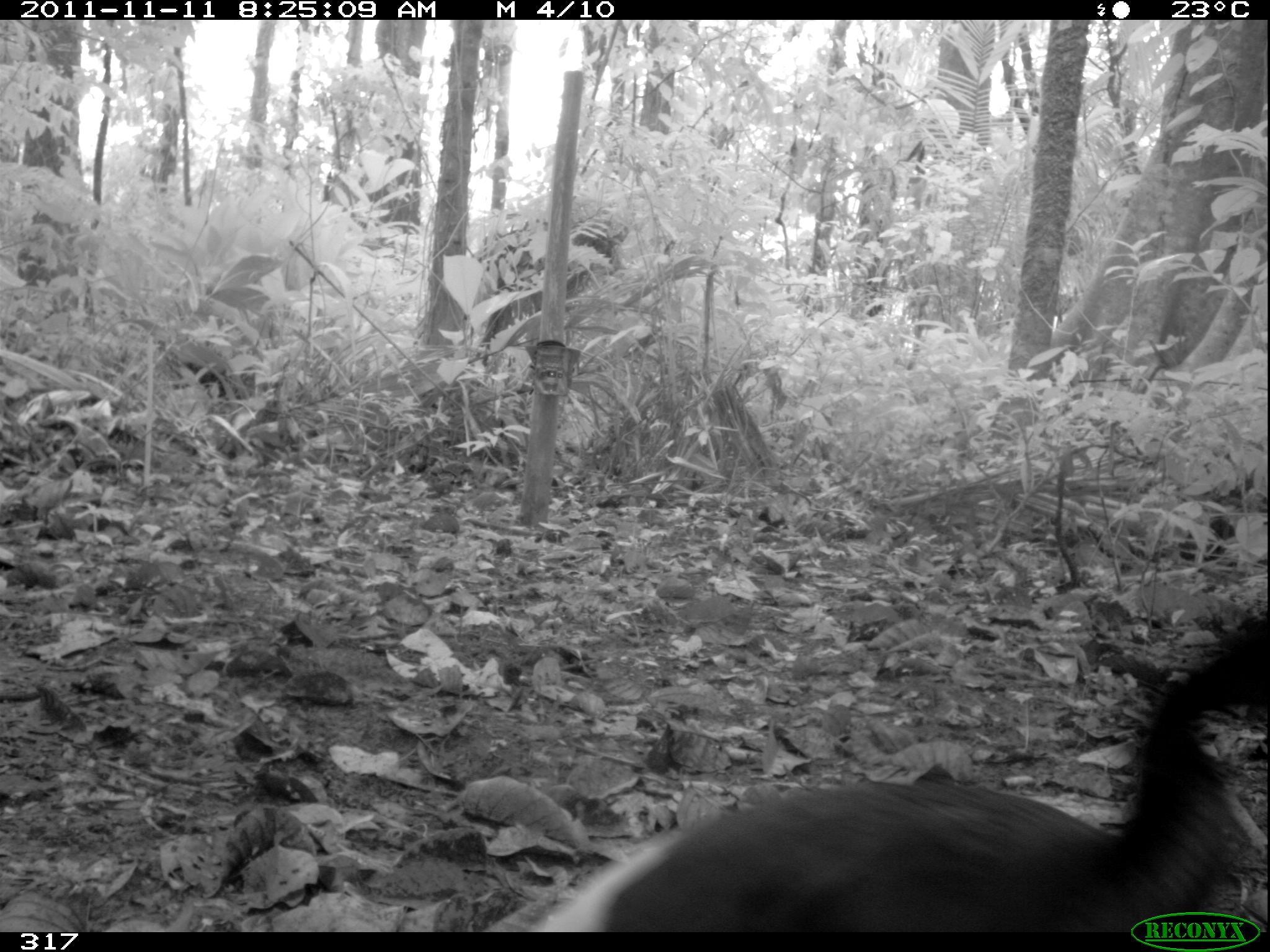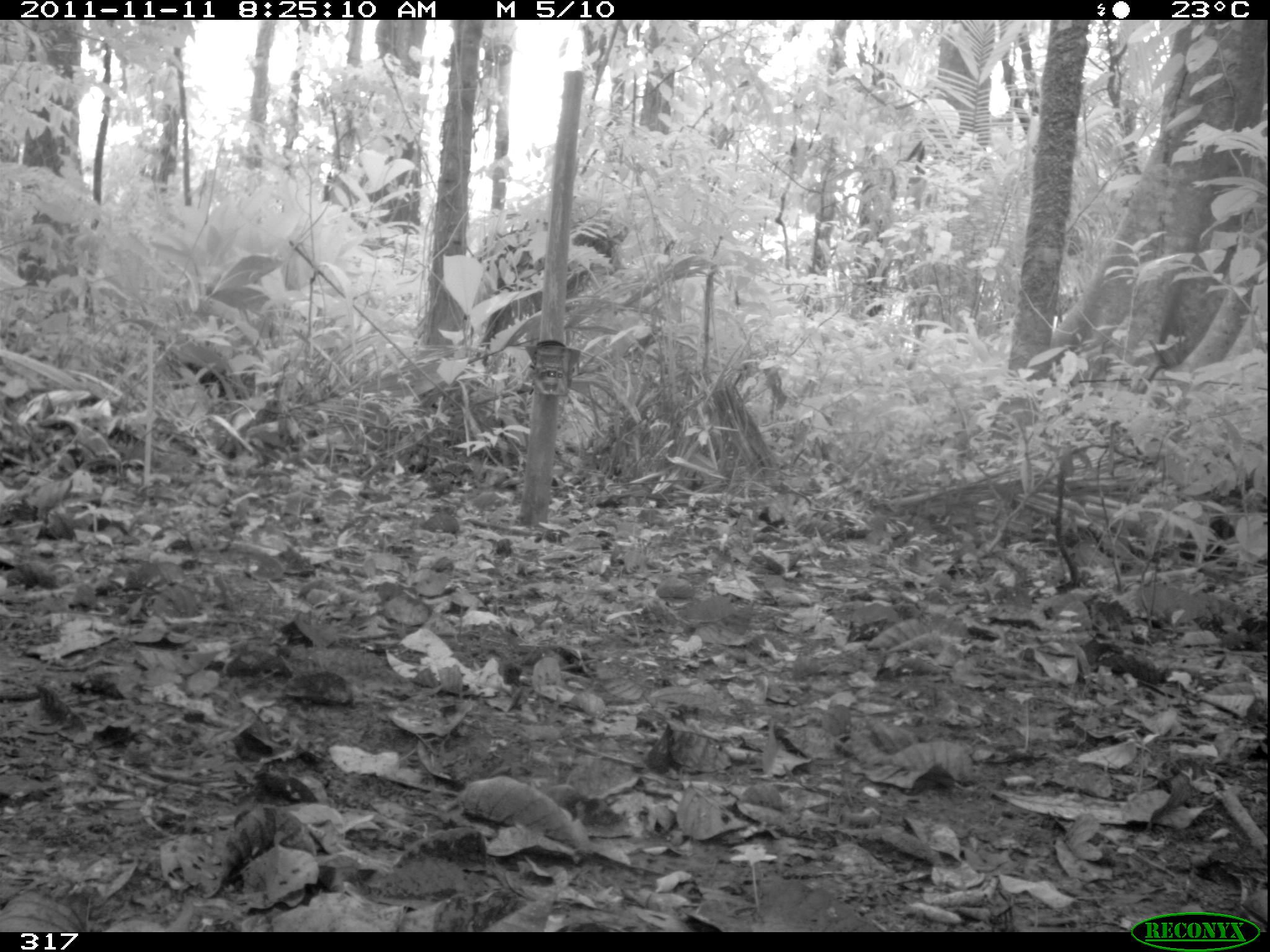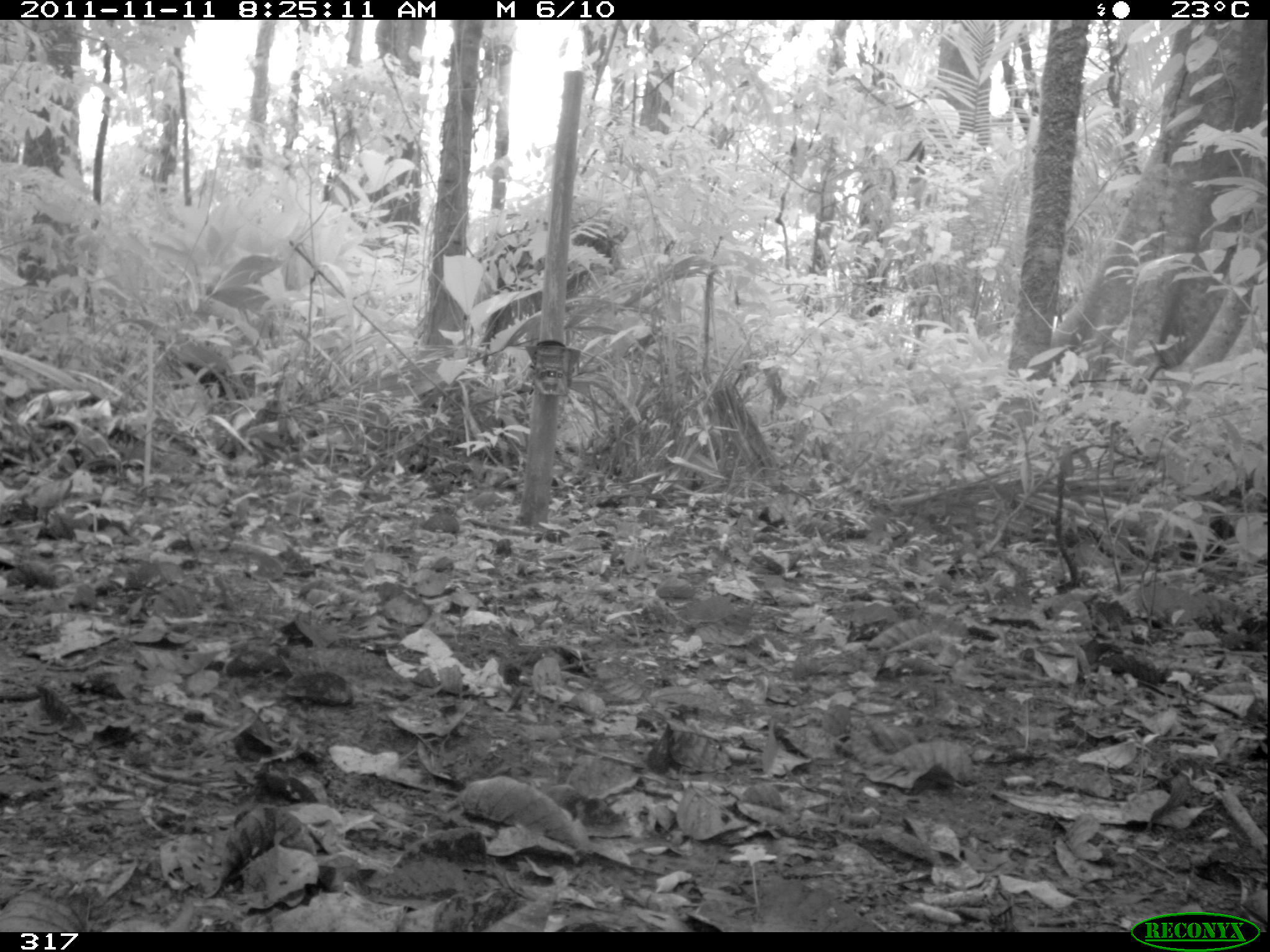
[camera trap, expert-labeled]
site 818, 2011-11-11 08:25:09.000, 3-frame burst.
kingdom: Animalia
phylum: Chordata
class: Aves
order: Gruiformes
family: Psophiidae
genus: Psophia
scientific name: Psophia leucoptera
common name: pale-winged trumpeter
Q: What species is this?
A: Psophia leucoptera (pale-winged trumpeter).